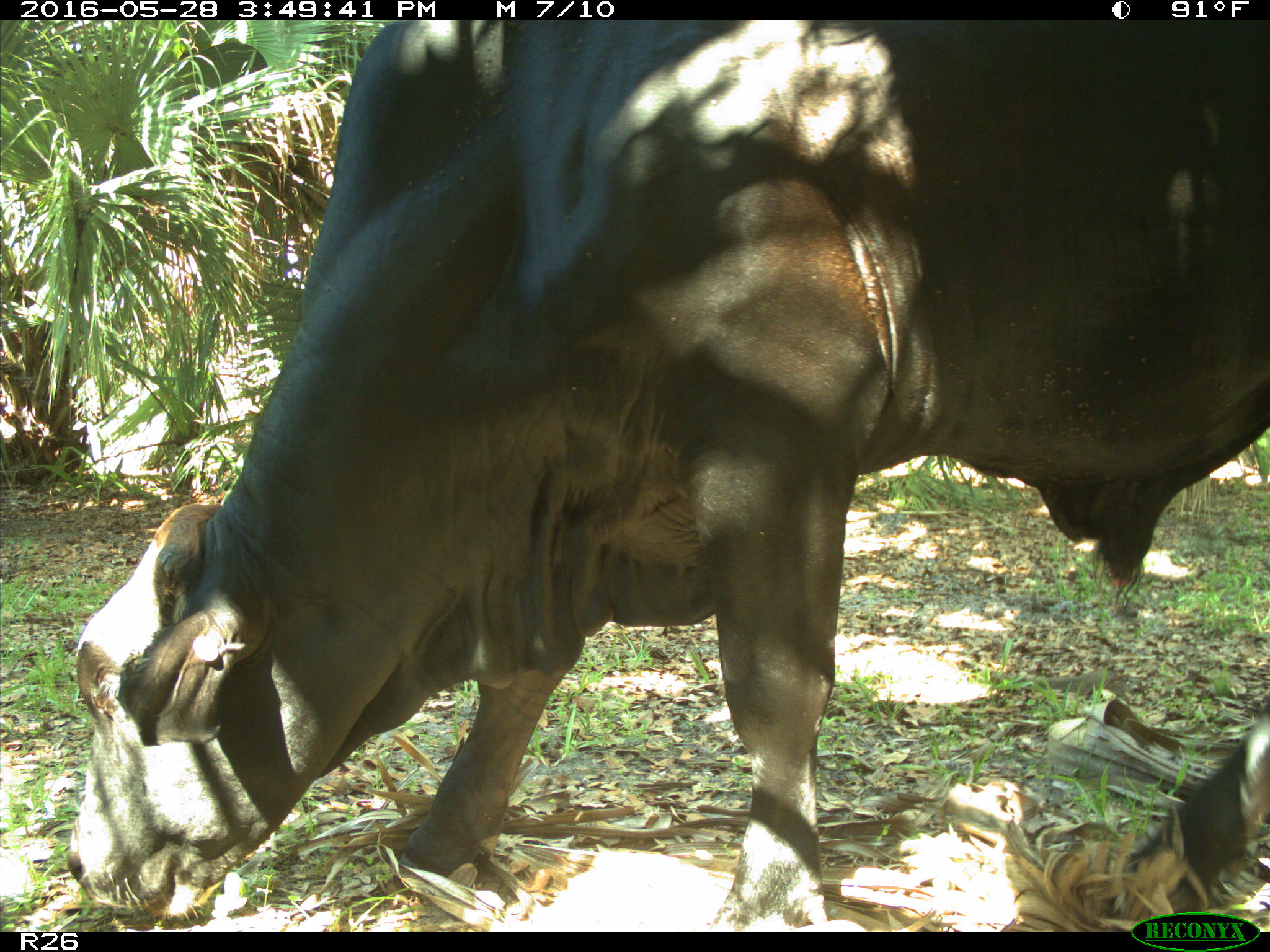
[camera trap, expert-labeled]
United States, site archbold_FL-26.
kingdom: Animalia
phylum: Chordata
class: Mammalia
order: Artiodactyla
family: Bovidae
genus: Bos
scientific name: Bos taurus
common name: domestic cow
Bos taurus (domestic cow).